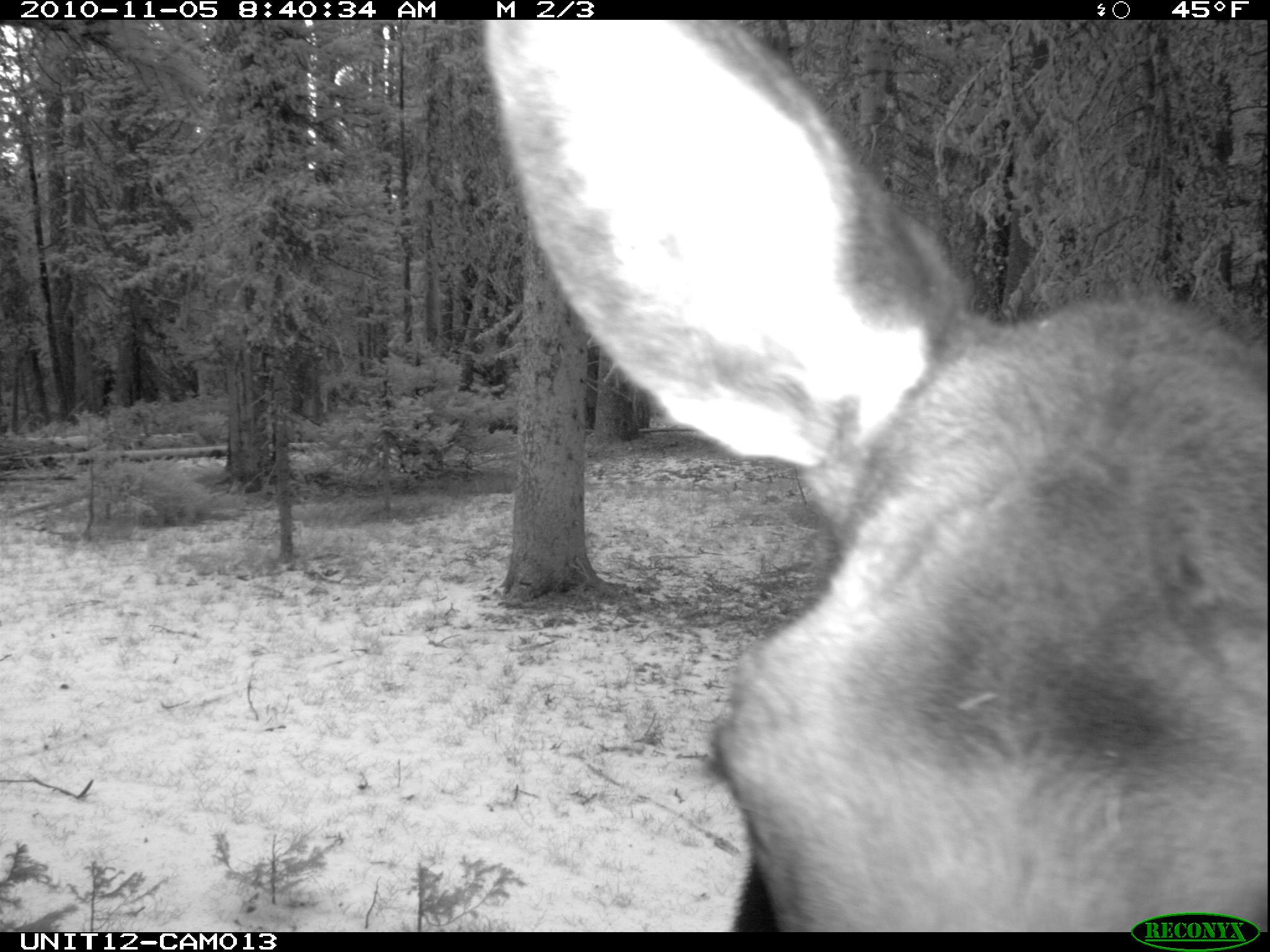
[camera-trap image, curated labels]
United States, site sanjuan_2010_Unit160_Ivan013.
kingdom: Animalia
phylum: Chordata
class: Mammalia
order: Artiodactyla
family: Cervidae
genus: Alces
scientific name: Alces alces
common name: moose